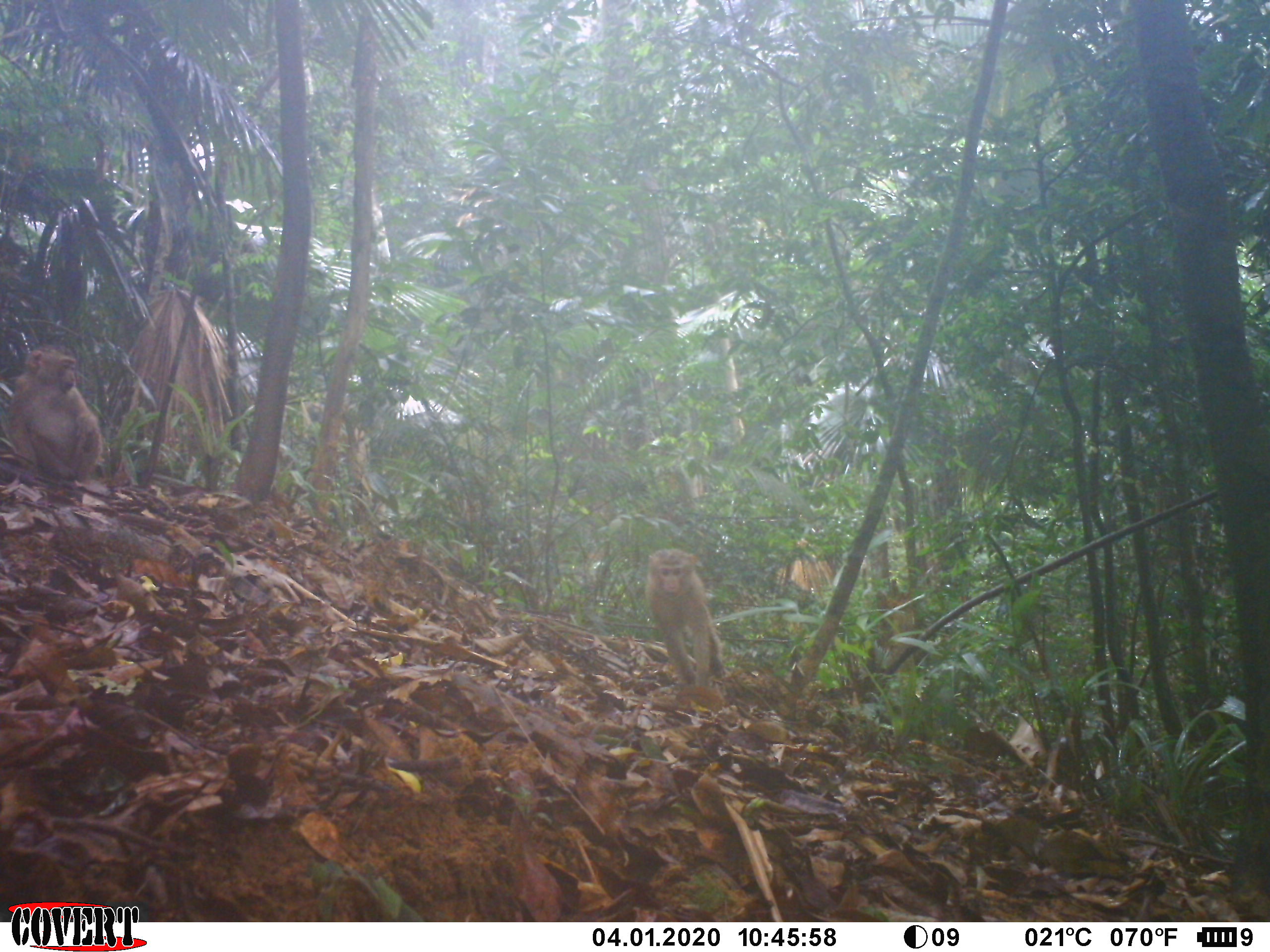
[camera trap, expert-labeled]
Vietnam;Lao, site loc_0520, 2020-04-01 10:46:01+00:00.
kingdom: Animalia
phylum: Chordata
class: Mammalia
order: Primates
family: Cercopithecidae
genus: Macaca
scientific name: Macaca nemestrina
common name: pig-tailed macaque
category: pig tailed macaque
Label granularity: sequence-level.